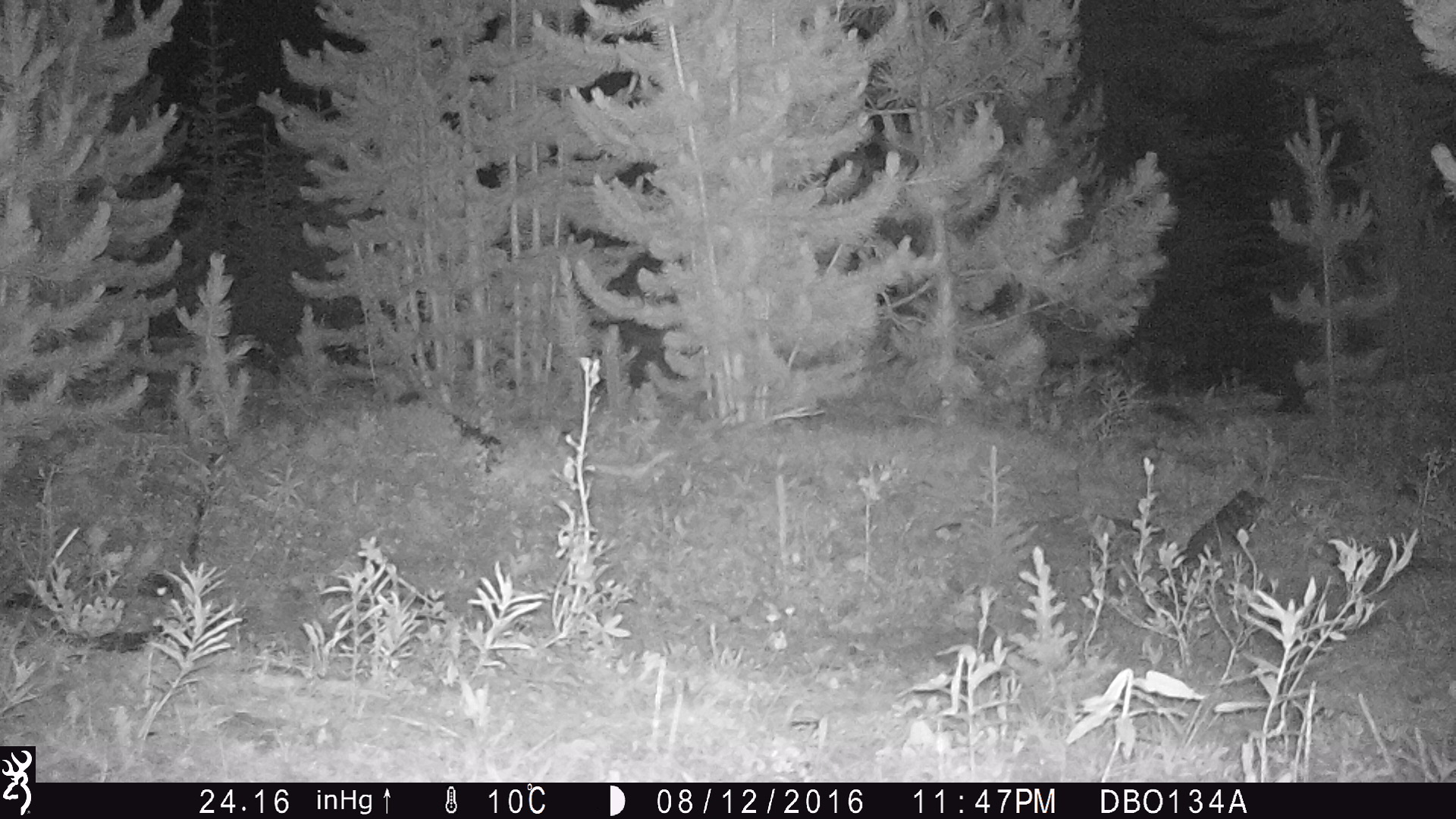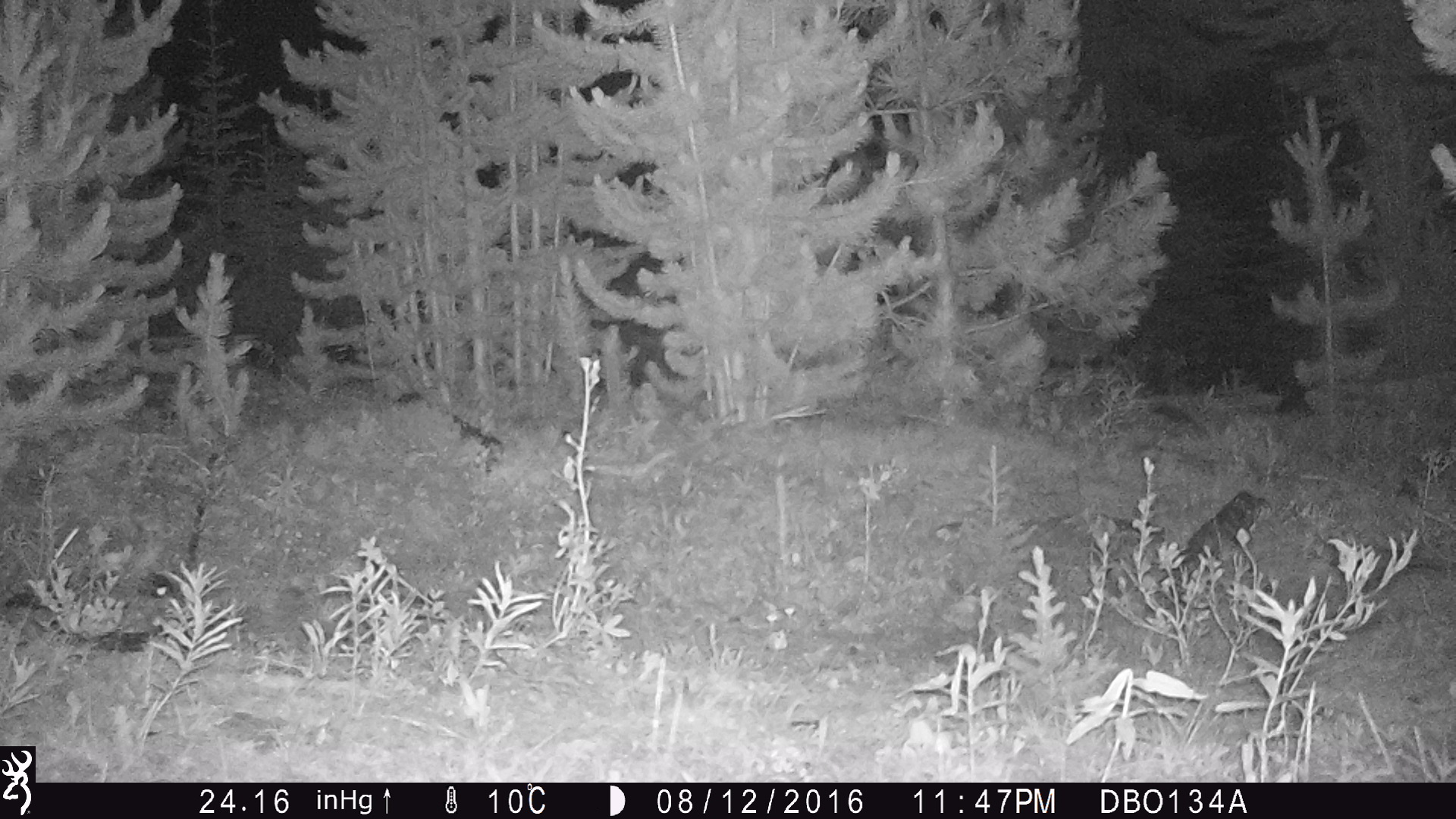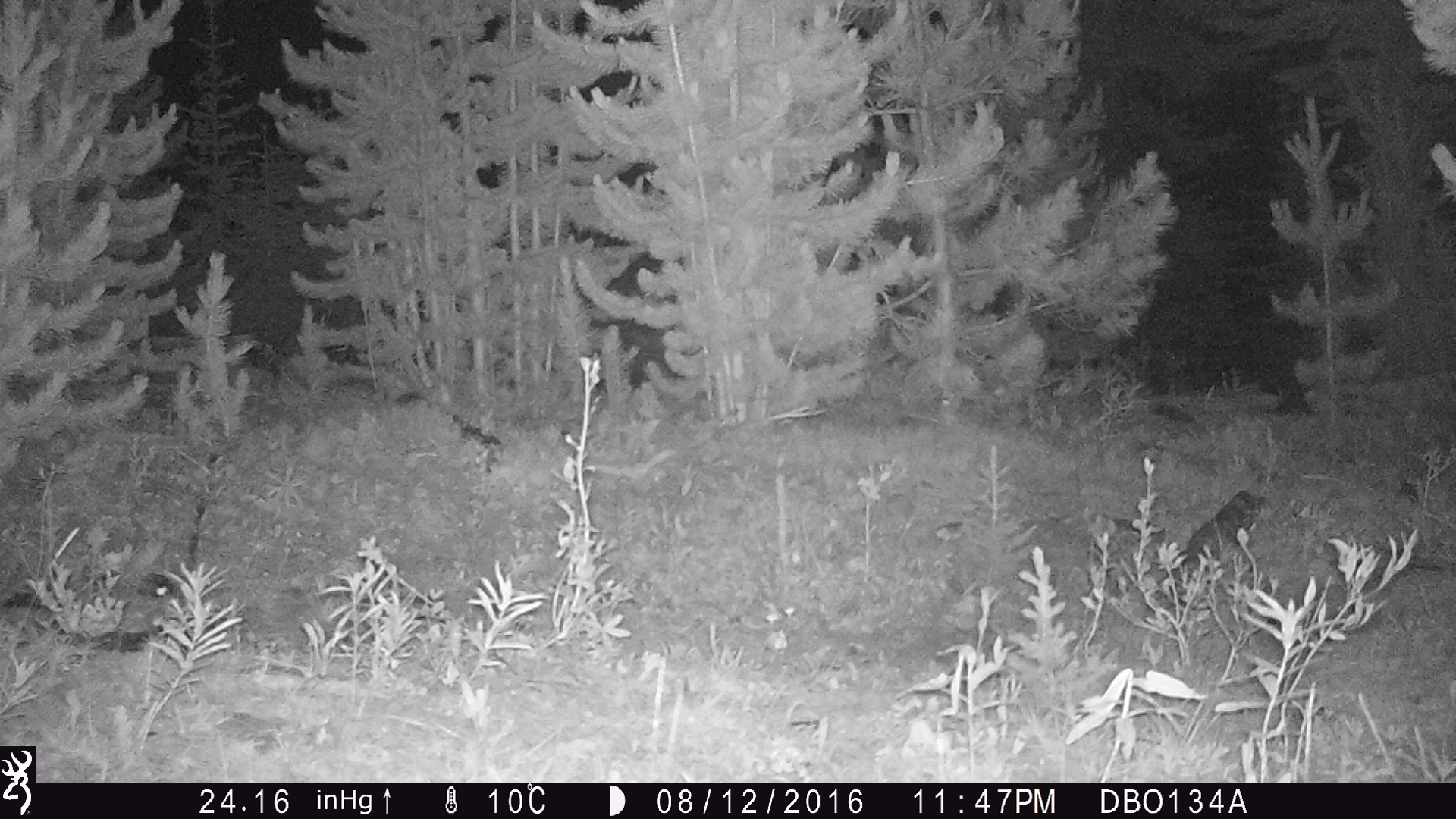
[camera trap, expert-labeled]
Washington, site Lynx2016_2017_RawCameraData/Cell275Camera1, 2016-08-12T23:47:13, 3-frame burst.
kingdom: Animalia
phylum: Chordata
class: Mammalia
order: Artiodactyla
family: Bovidae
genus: Bos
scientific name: Bos taurus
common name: domestic cattle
Domestic cattle (Bos taurus). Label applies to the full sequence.